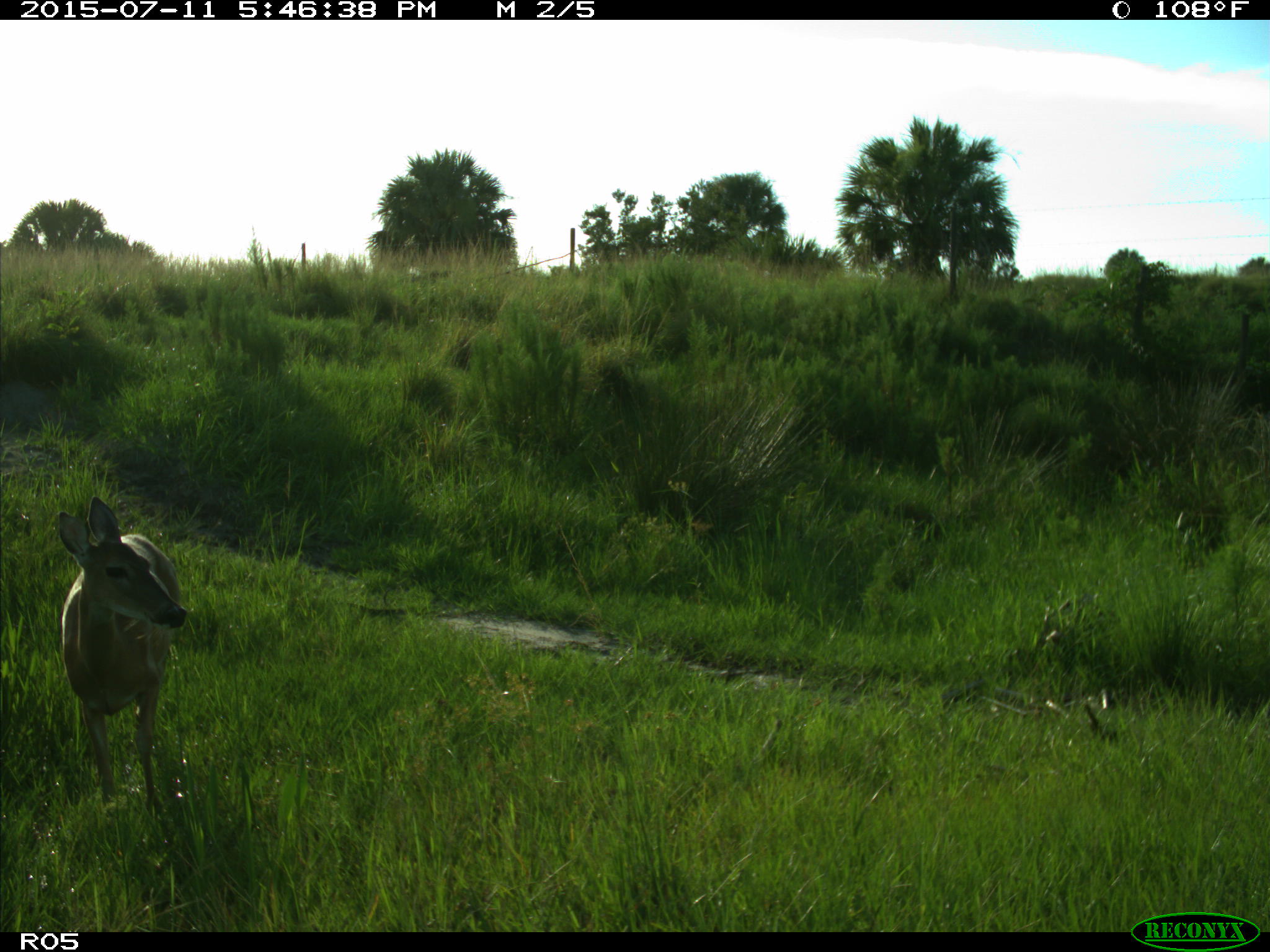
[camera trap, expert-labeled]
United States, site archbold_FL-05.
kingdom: Animalia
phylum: Chordata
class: Mammalia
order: Artiodactyla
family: Cervidae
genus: Odocoileus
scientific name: Odocoileus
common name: deer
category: unidentified deer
Unidentified deer (deer) (Odocoileus).